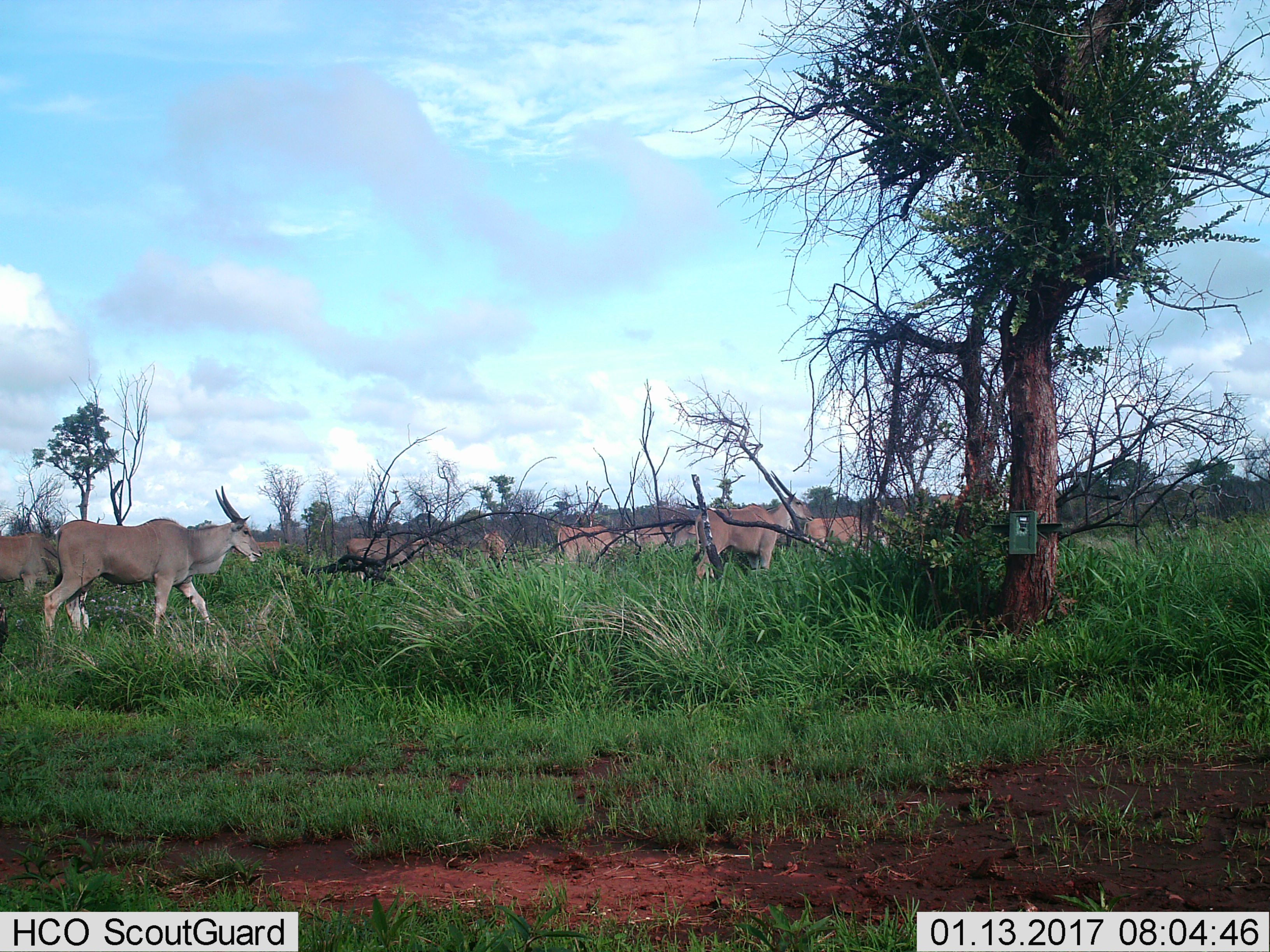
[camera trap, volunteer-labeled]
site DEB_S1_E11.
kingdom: Animalia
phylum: Chordata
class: Mammalia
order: Artiodactyla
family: Bovidae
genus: Tragelaphus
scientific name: Tragelaphus oryx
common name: eland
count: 9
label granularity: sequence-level